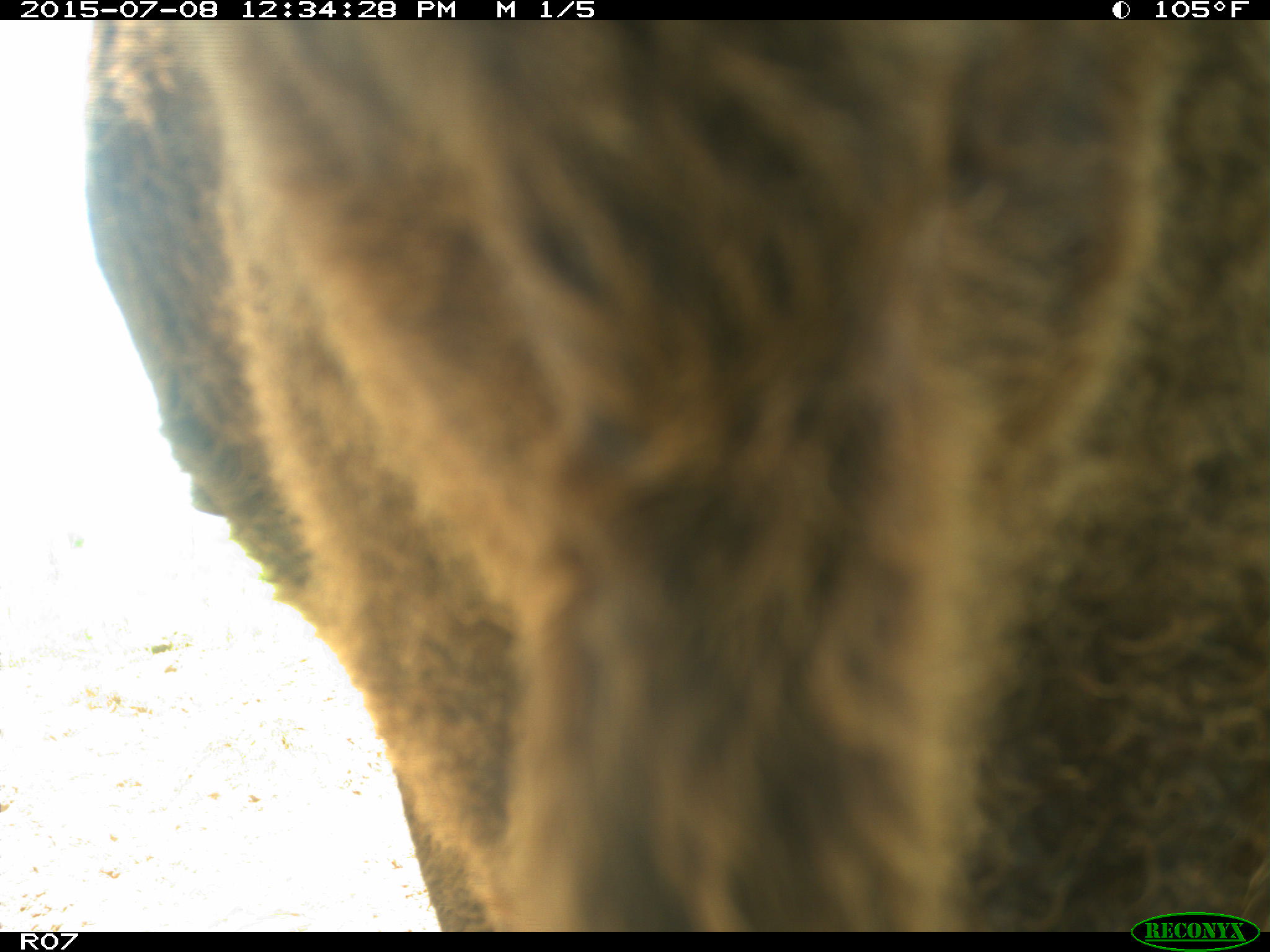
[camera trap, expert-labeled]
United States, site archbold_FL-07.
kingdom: Animalia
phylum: Chordata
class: Mammalia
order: Artiodactyla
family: Bovidae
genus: Bos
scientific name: Bos taurus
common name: domestic cow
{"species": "Bos taurus (domestic cow)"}